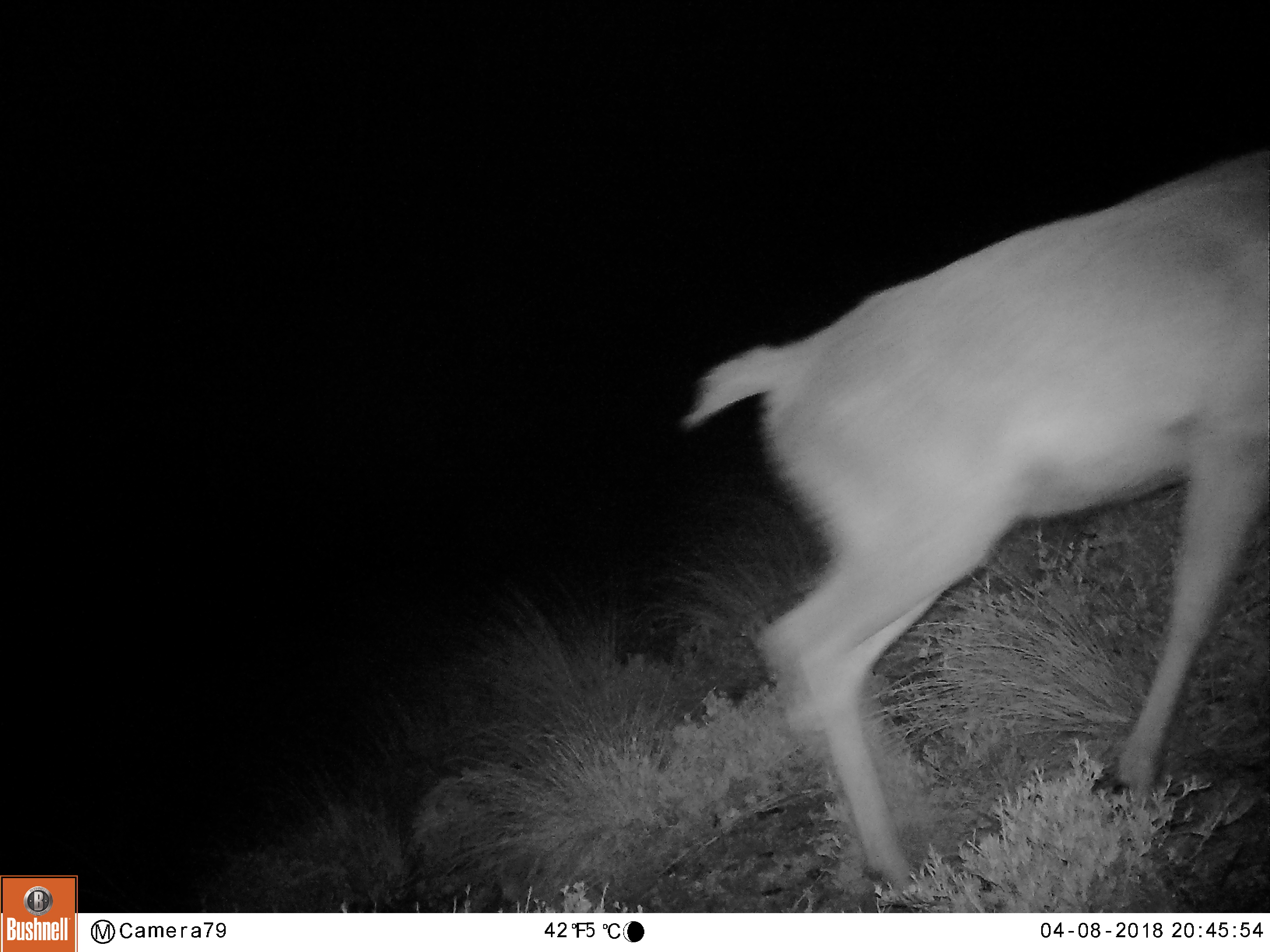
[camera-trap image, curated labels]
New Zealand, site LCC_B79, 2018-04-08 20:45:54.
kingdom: Animalia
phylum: Chordata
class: Mammalia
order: Artiodactyla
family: Cervidae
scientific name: Cervidae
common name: deer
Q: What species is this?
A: Deer (Cervidae).